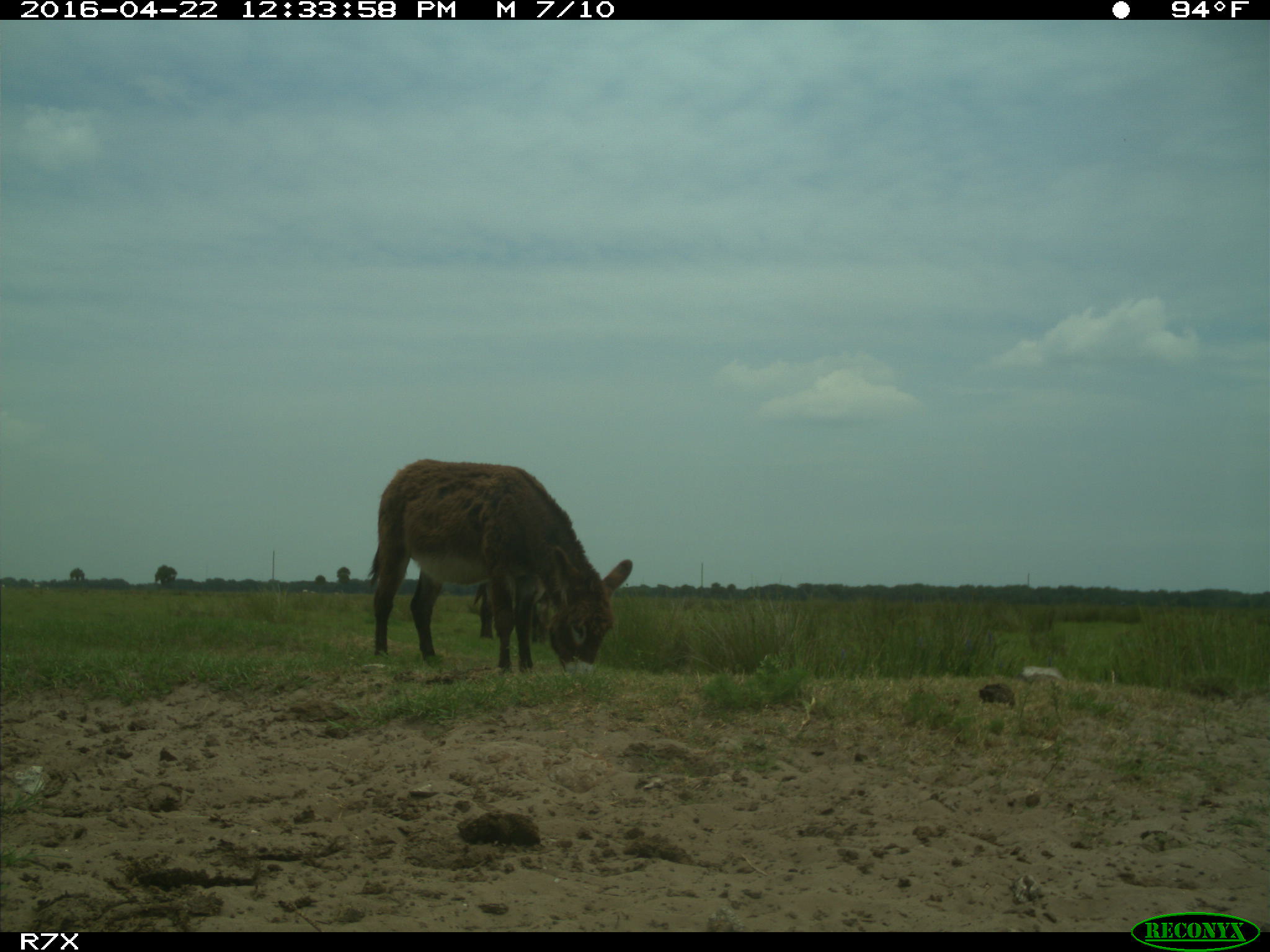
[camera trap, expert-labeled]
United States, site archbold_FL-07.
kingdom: Animalia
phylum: Chordata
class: Mammalia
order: Artiodactyla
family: Bovidae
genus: Bos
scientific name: Bos taurus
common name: domestic cow